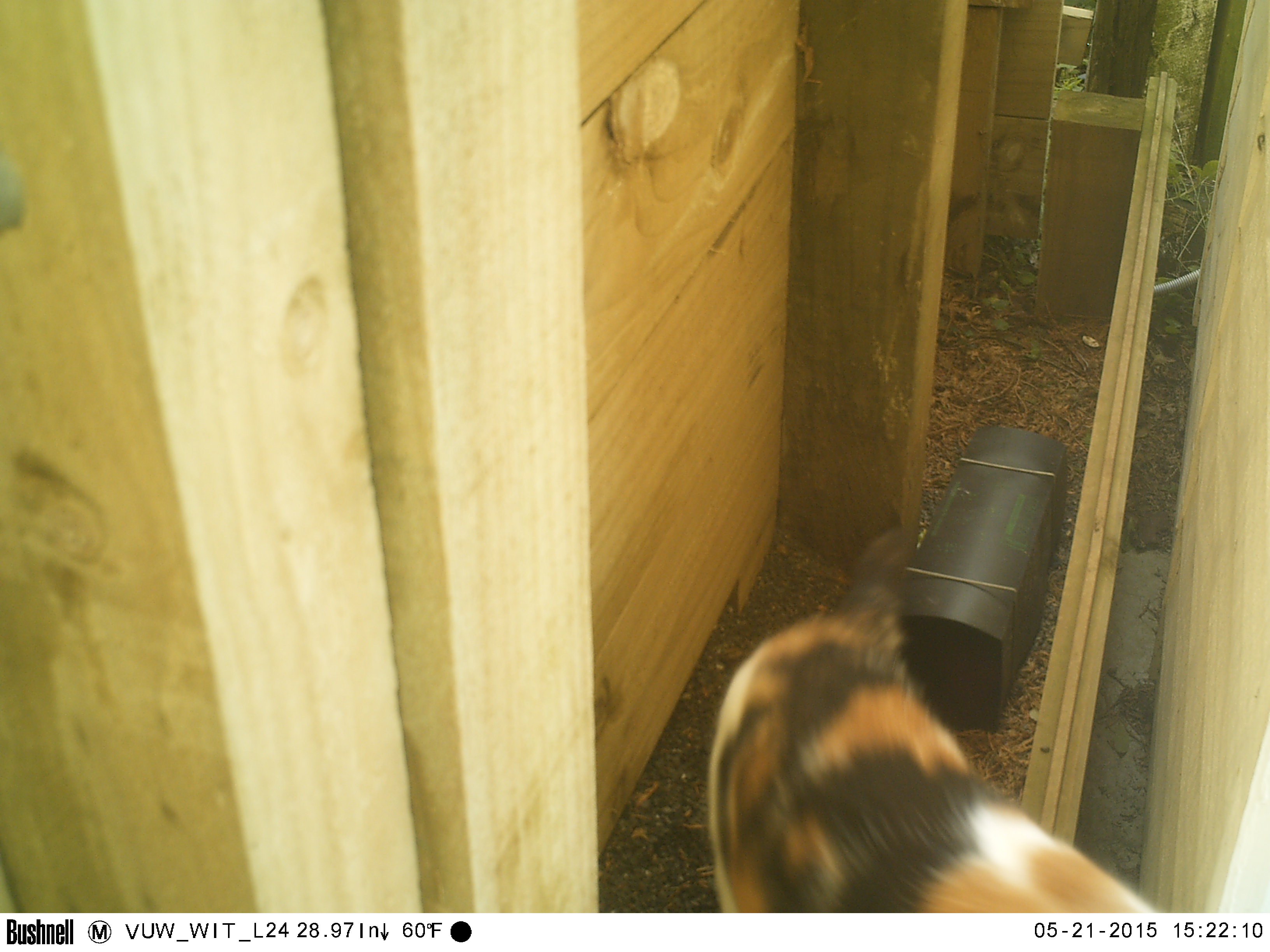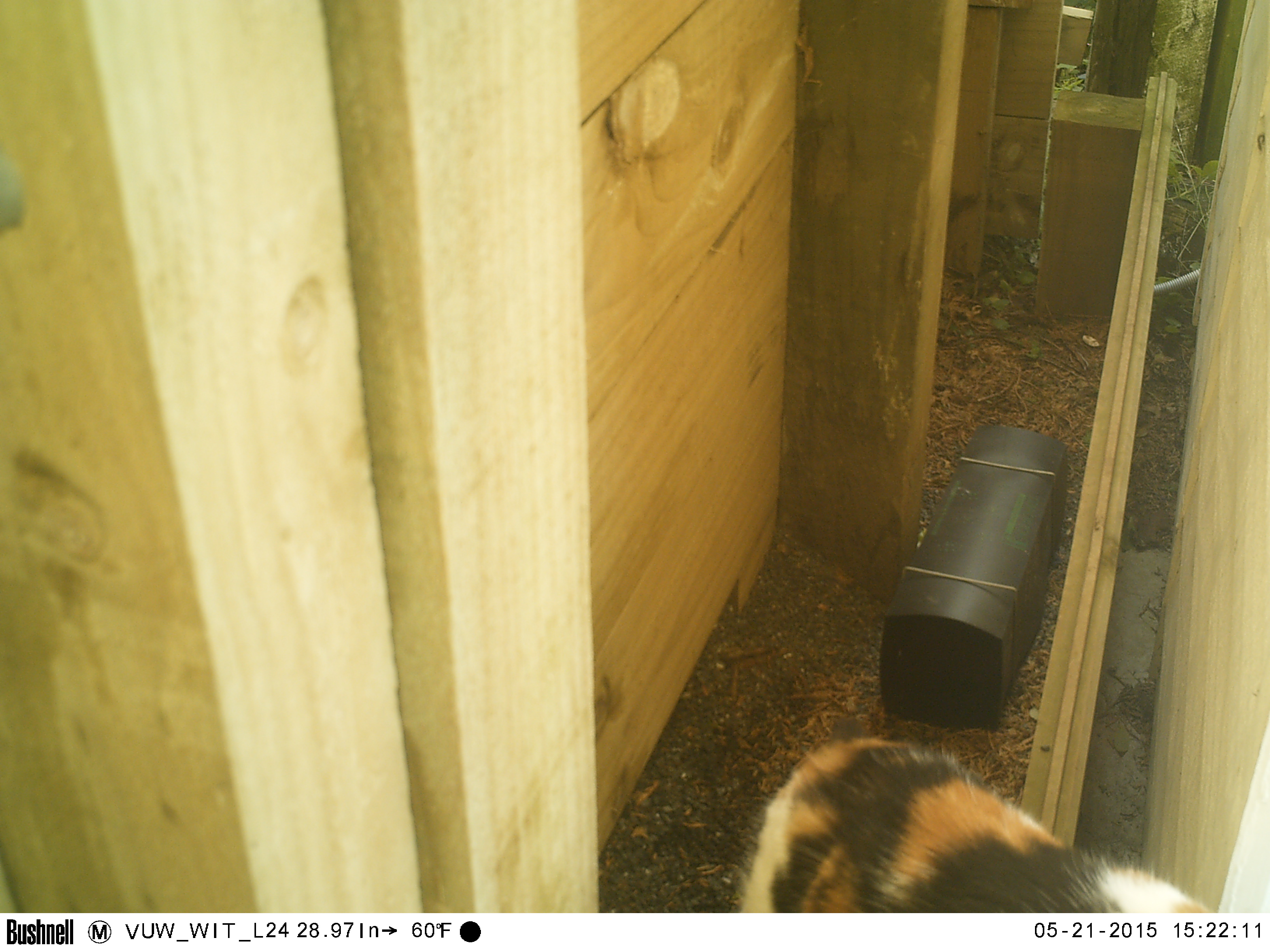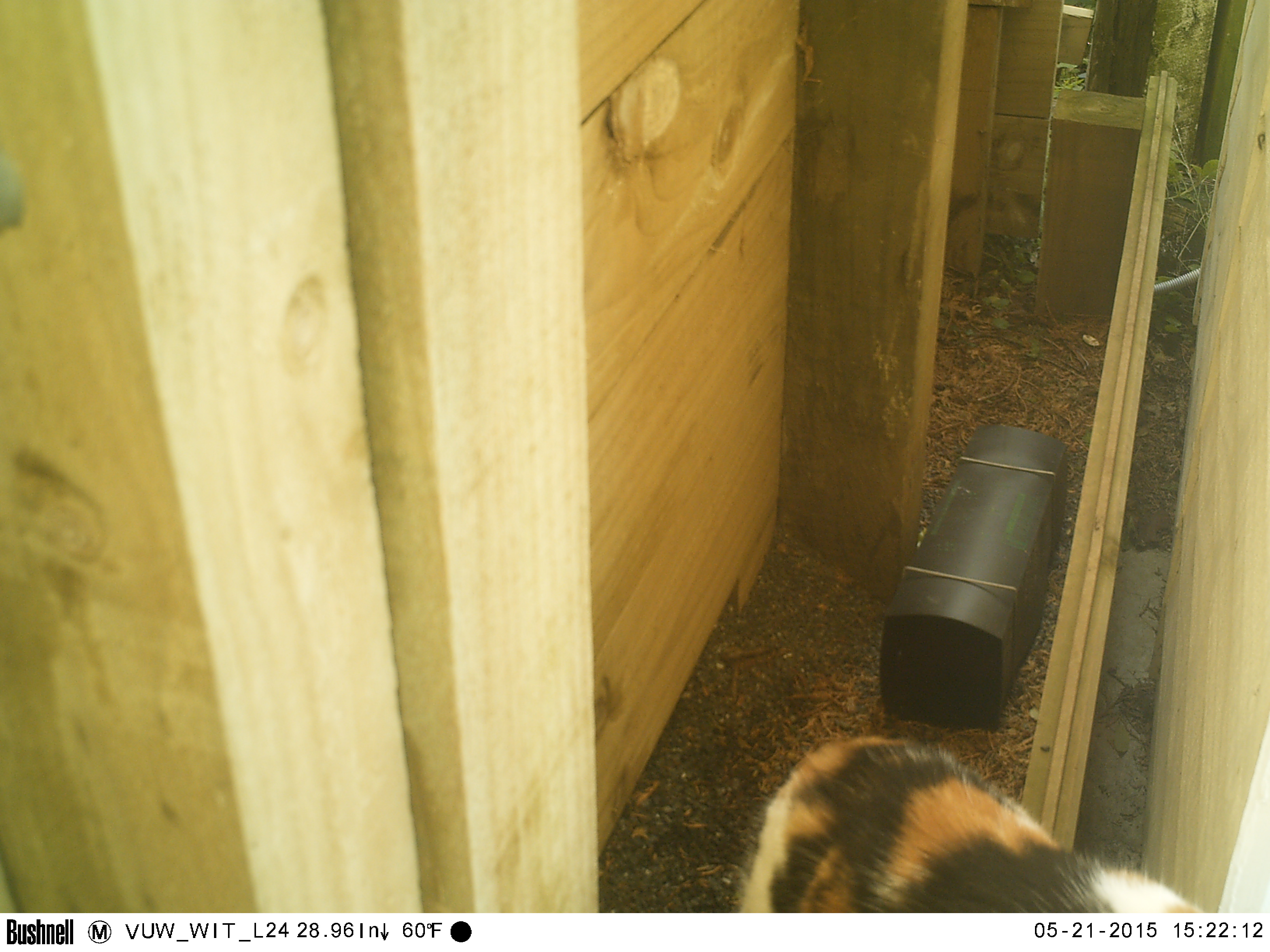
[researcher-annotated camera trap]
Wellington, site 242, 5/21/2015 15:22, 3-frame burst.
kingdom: Animalia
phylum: Chordata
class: Mammalia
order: Carnivora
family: Felidae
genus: Felis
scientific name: Felis catus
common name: cat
Cat (Felis catus).